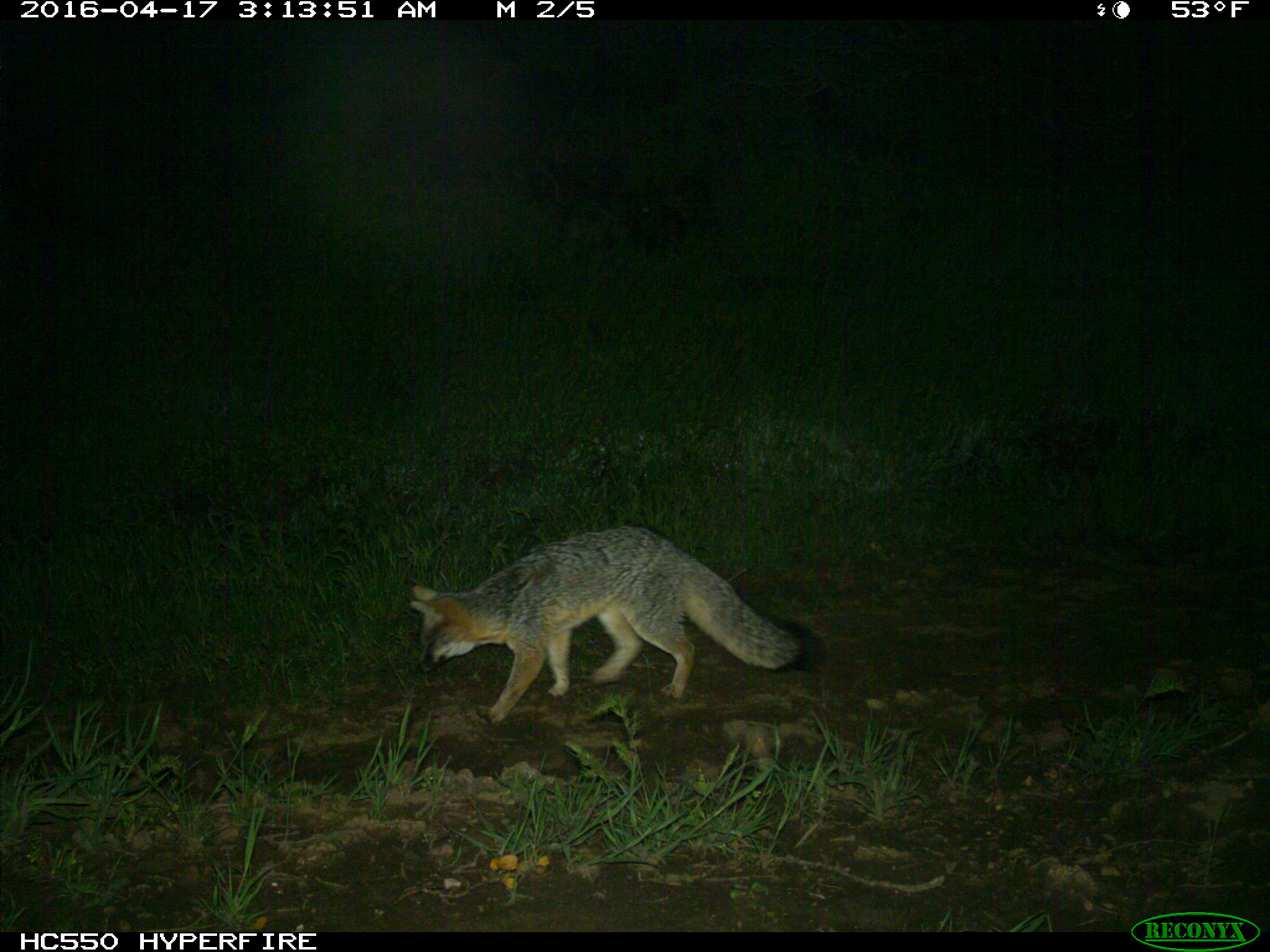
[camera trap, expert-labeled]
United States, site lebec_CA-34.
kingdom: Animalia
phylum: Chordata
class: Mammalia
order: Carnivora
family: Canidae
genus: Urocyon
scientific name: Urocyon cinereoargenteus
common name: gray fox